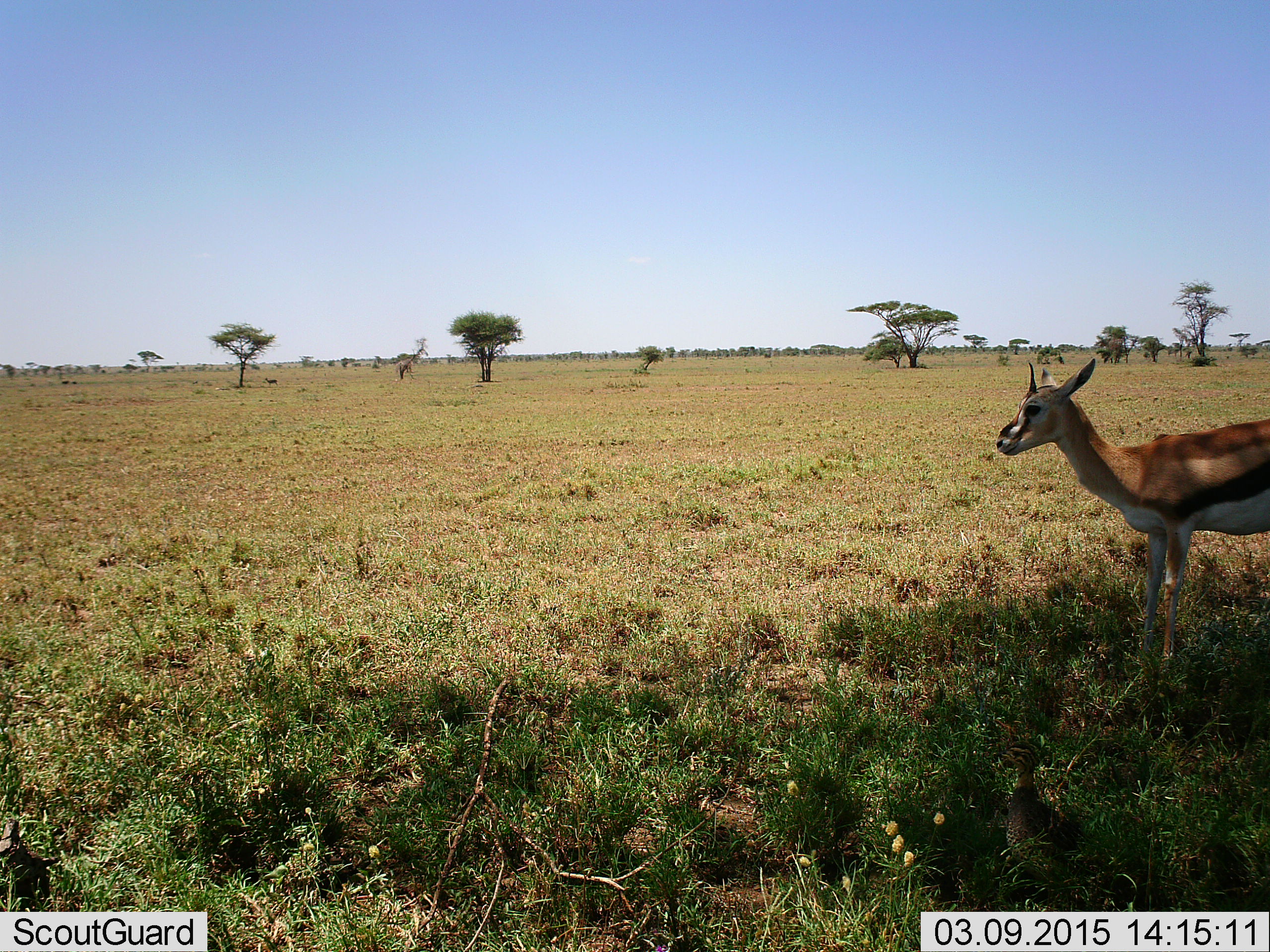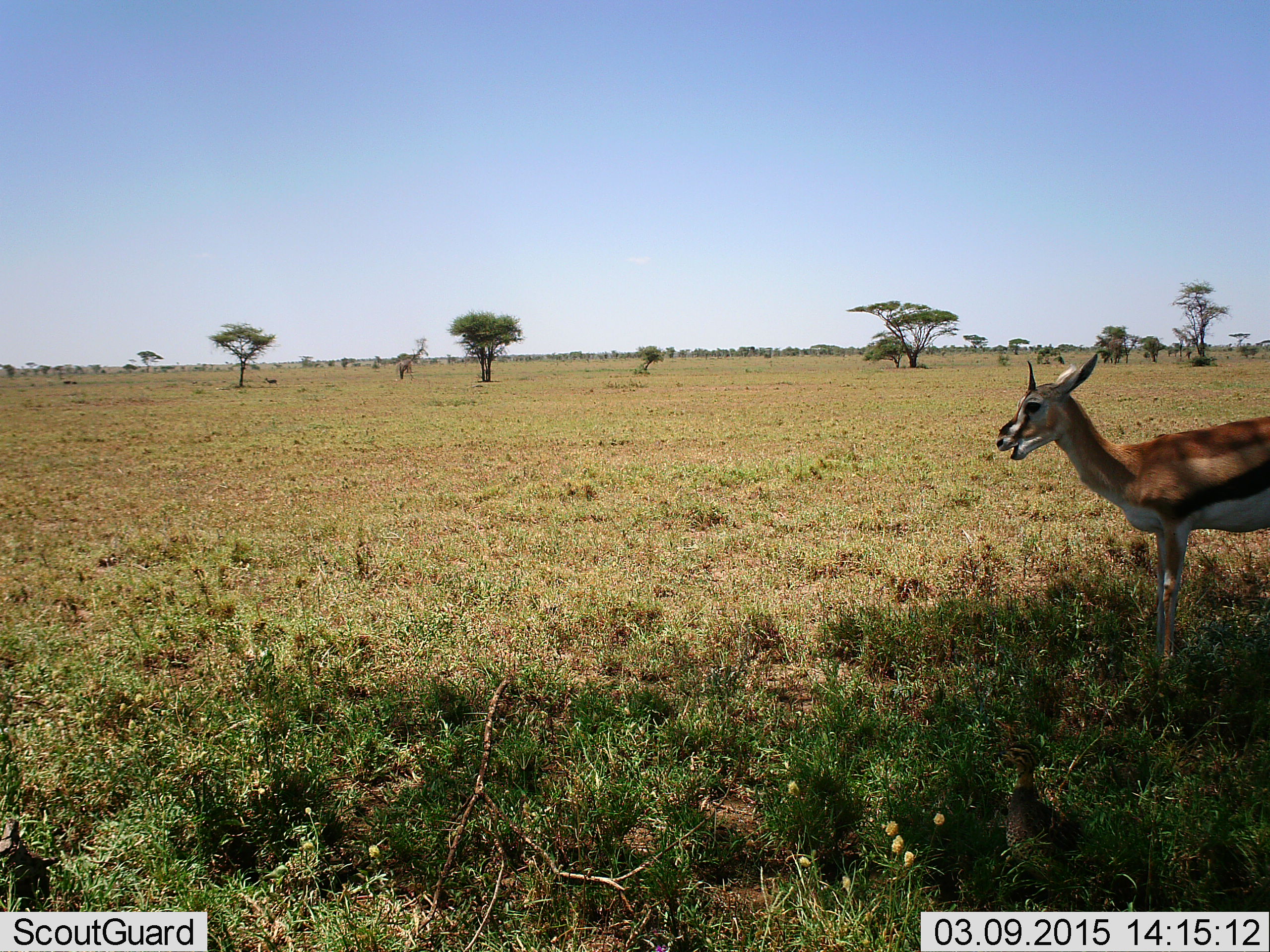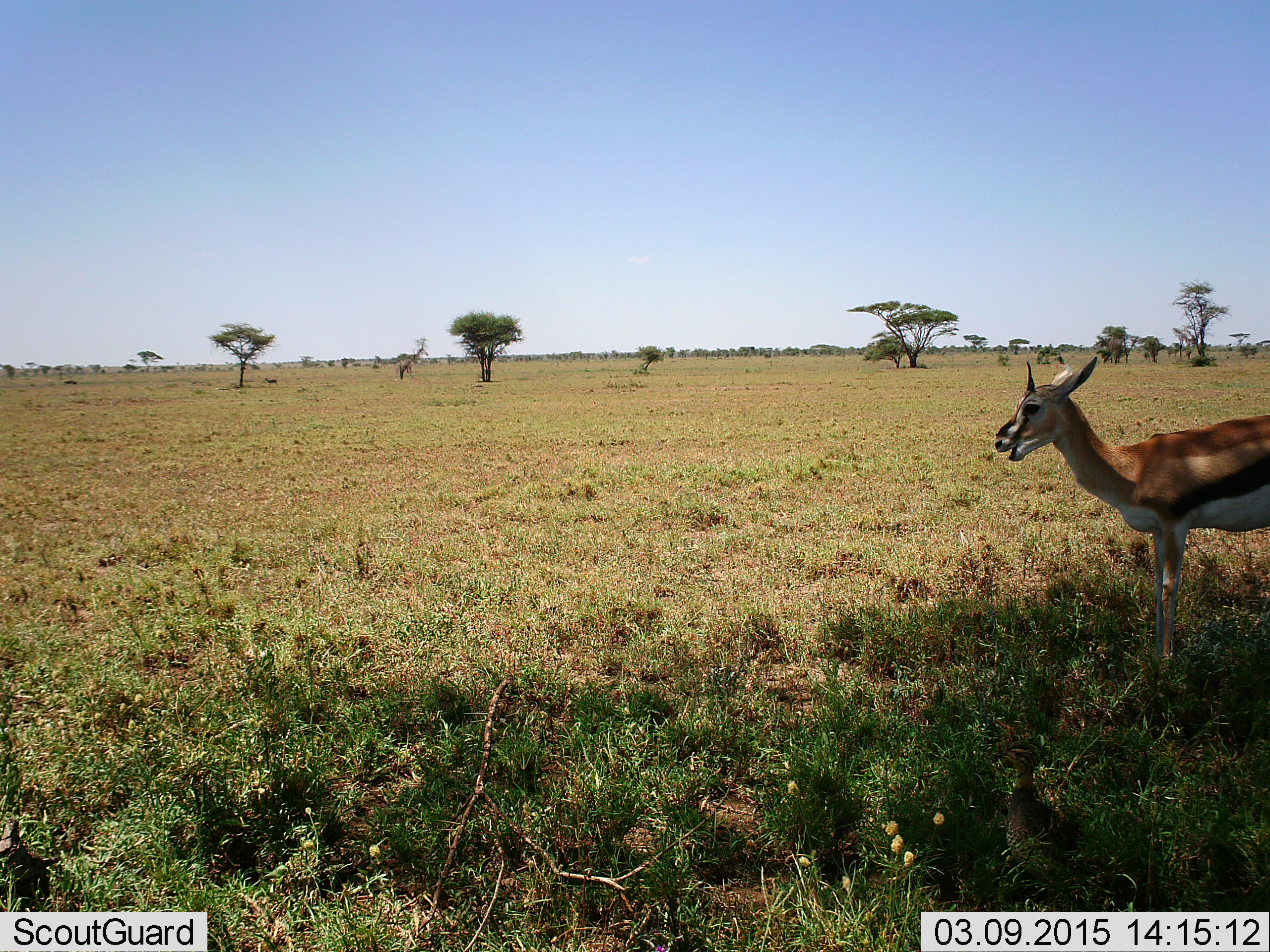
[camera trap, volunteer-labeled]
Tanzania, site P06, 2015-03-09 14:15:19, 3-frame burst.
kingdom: Animalia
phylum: Chordata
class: Mammalia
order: Artiodactyla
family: Bovidae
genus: Eudorcas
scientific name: Eudorcas thomsonii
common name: thomson's gazelle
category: gazellethomsons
Gazellethomsons (thomson's gazelle) (Eudorcas thomsonii), count 1. Behavior (volunteer vote fractions): standing 92%, resting 0%, moving 0%, interacting 8%. Young present (vote fraction): 0%. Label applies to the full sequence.